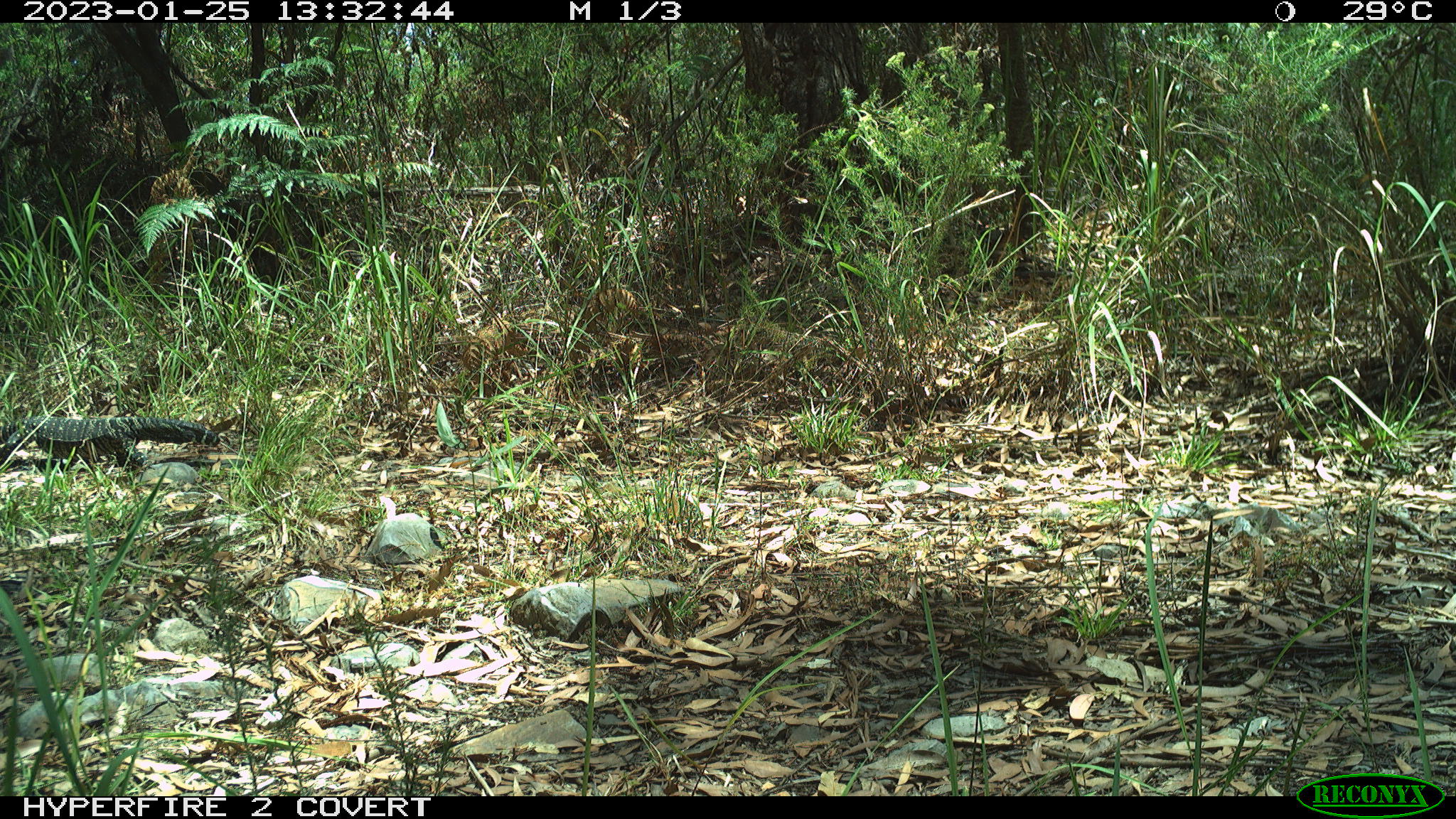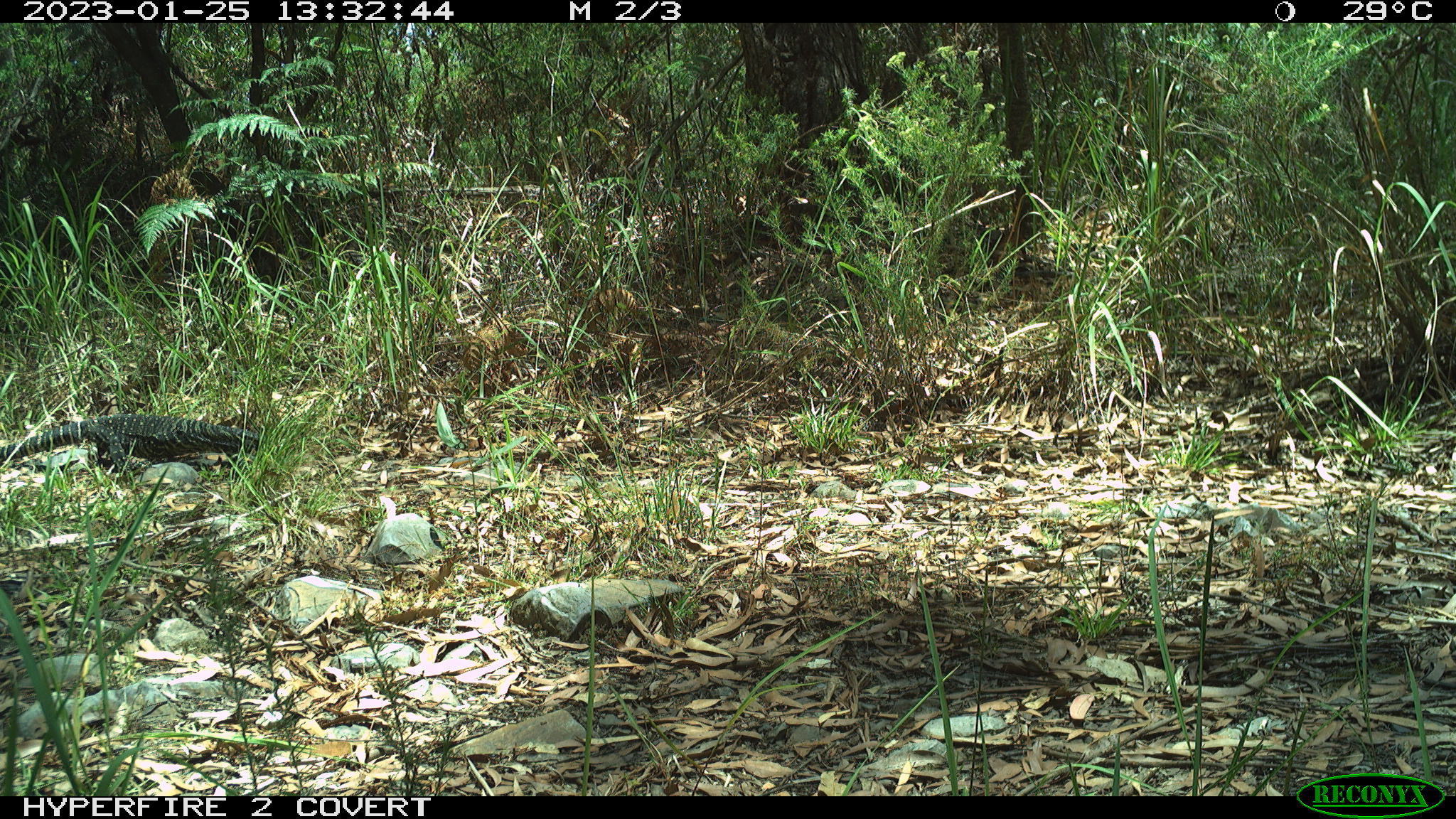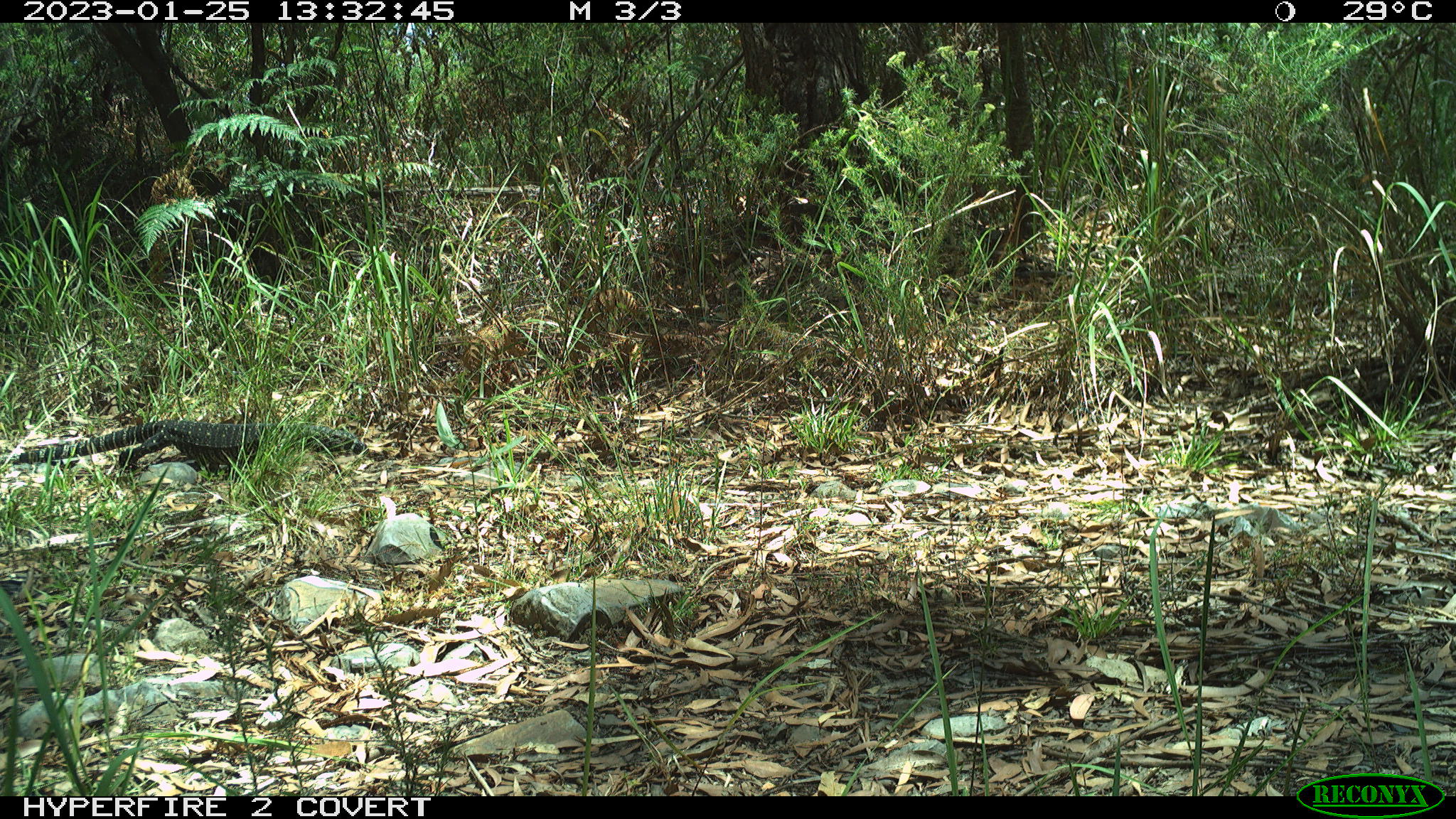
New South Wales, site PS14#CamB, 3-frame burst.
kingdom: Animalia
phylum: Chordata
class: Reptilia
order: Squamata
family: Varanidae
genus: Varanus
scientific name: Varanus varius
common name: lace monitor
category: goanna